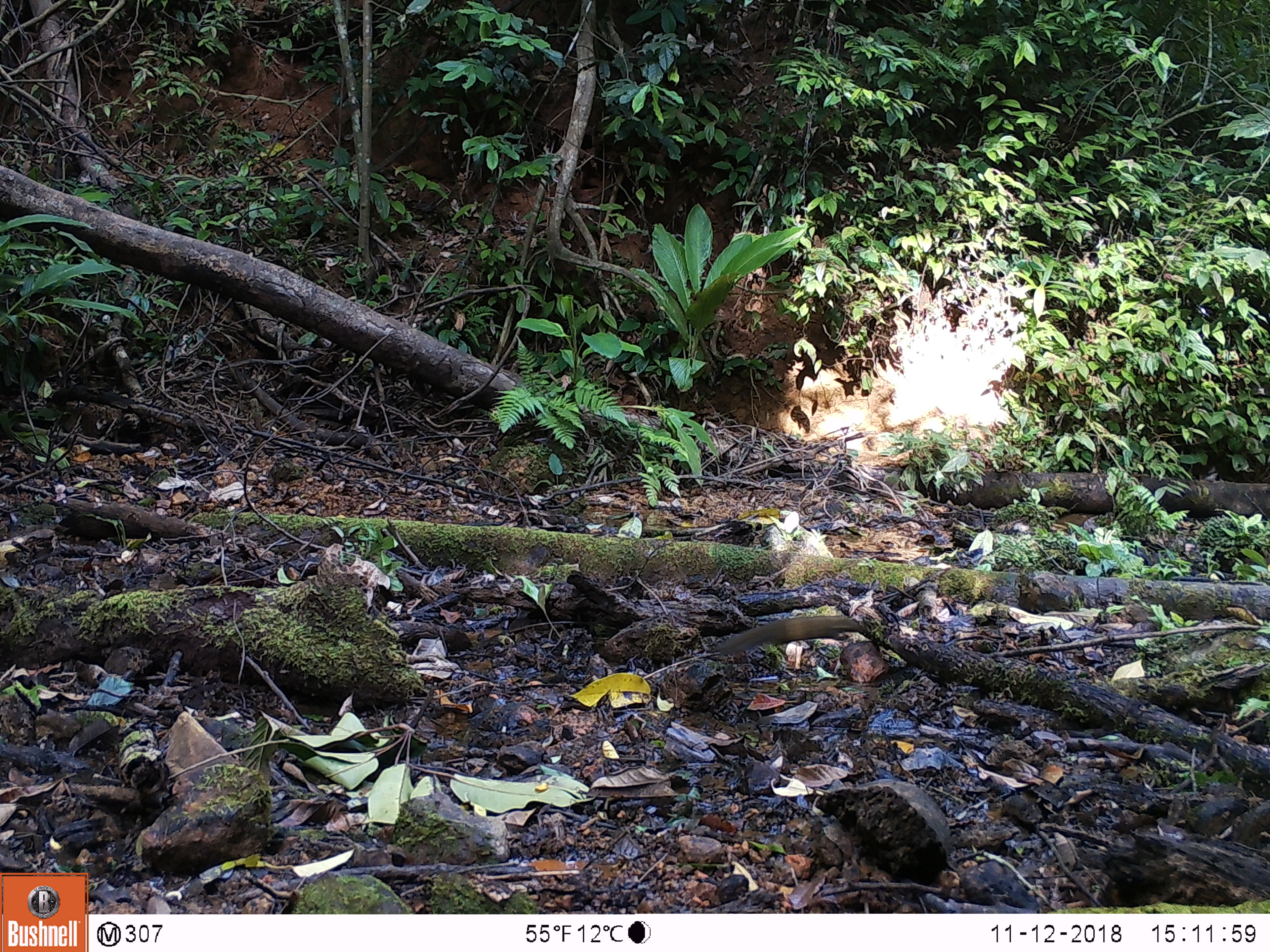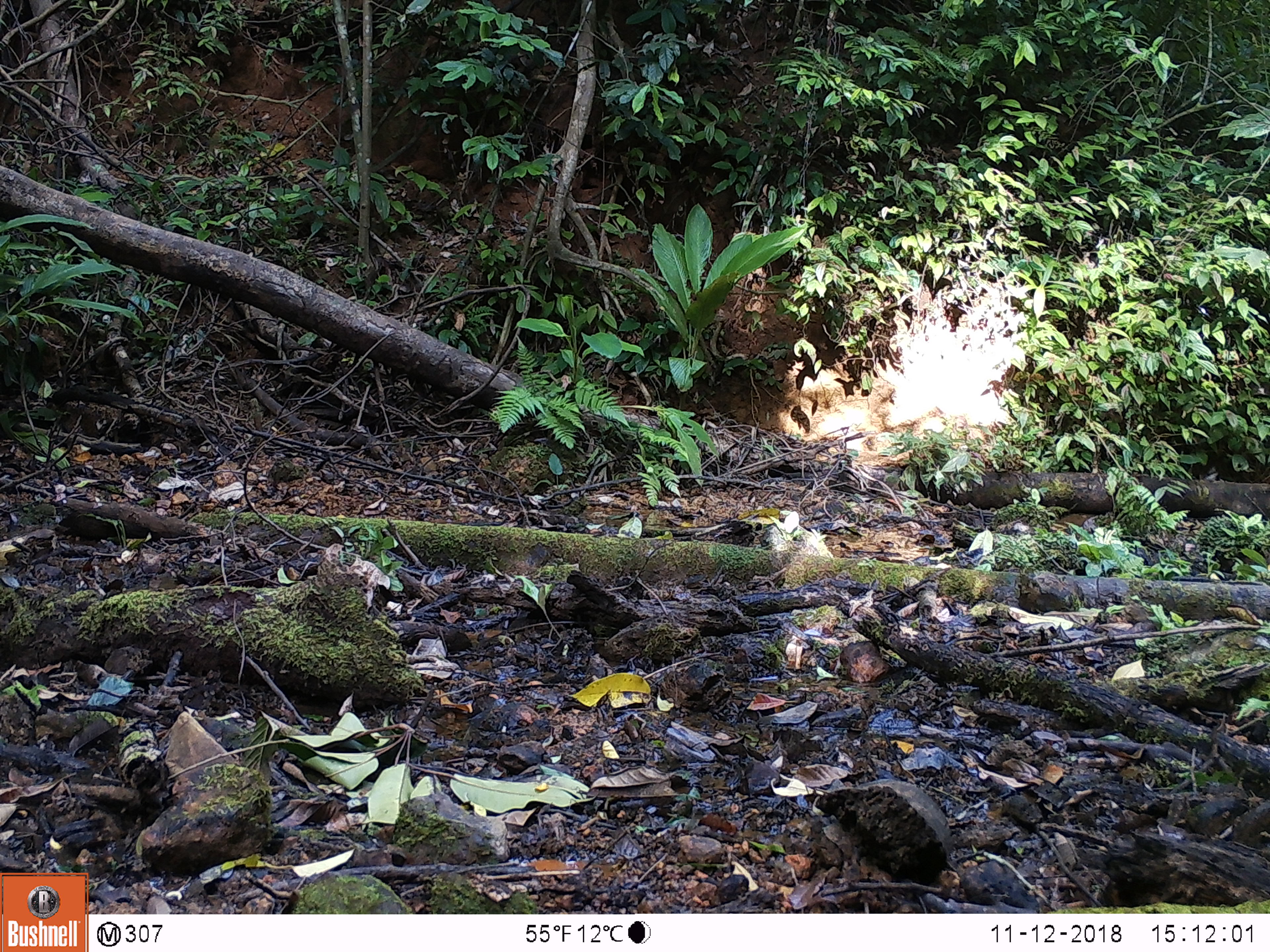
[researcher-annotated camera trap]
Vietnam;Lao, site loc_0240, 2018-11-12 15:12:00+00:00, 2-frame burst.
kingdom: Animalia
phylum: Chordata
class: Mammalia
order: Scandentia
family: Tupaiidae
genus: Tupaia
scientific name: Tupaia belangeri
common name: northern treeshrew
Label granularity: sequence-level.